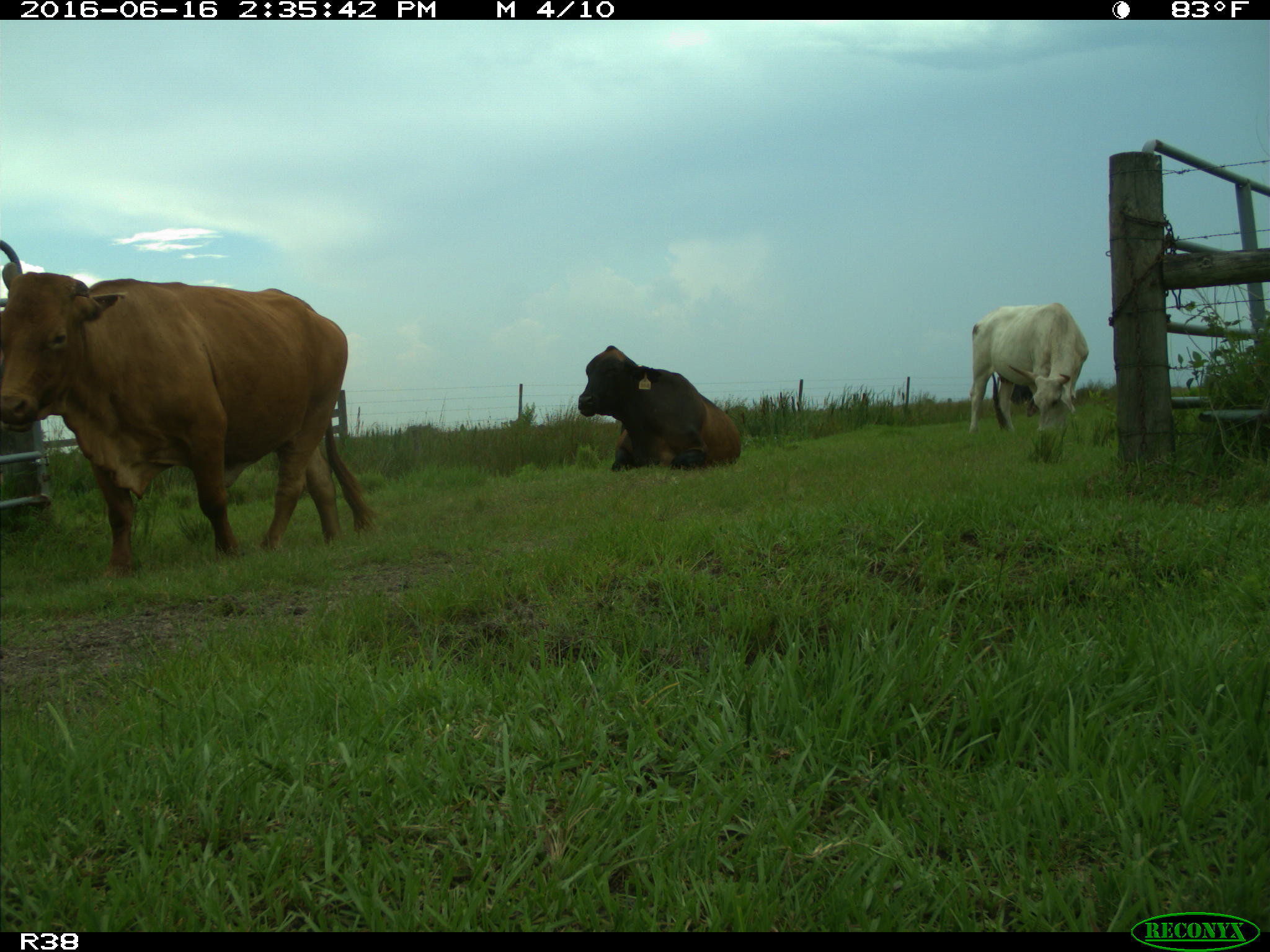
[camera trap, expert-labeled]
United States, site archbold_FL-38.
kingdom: Animalia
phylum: Chordata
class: Mammalia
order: Artiodactyla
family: Bovidae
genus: Bos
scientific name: Bos taurus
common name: domestic cow